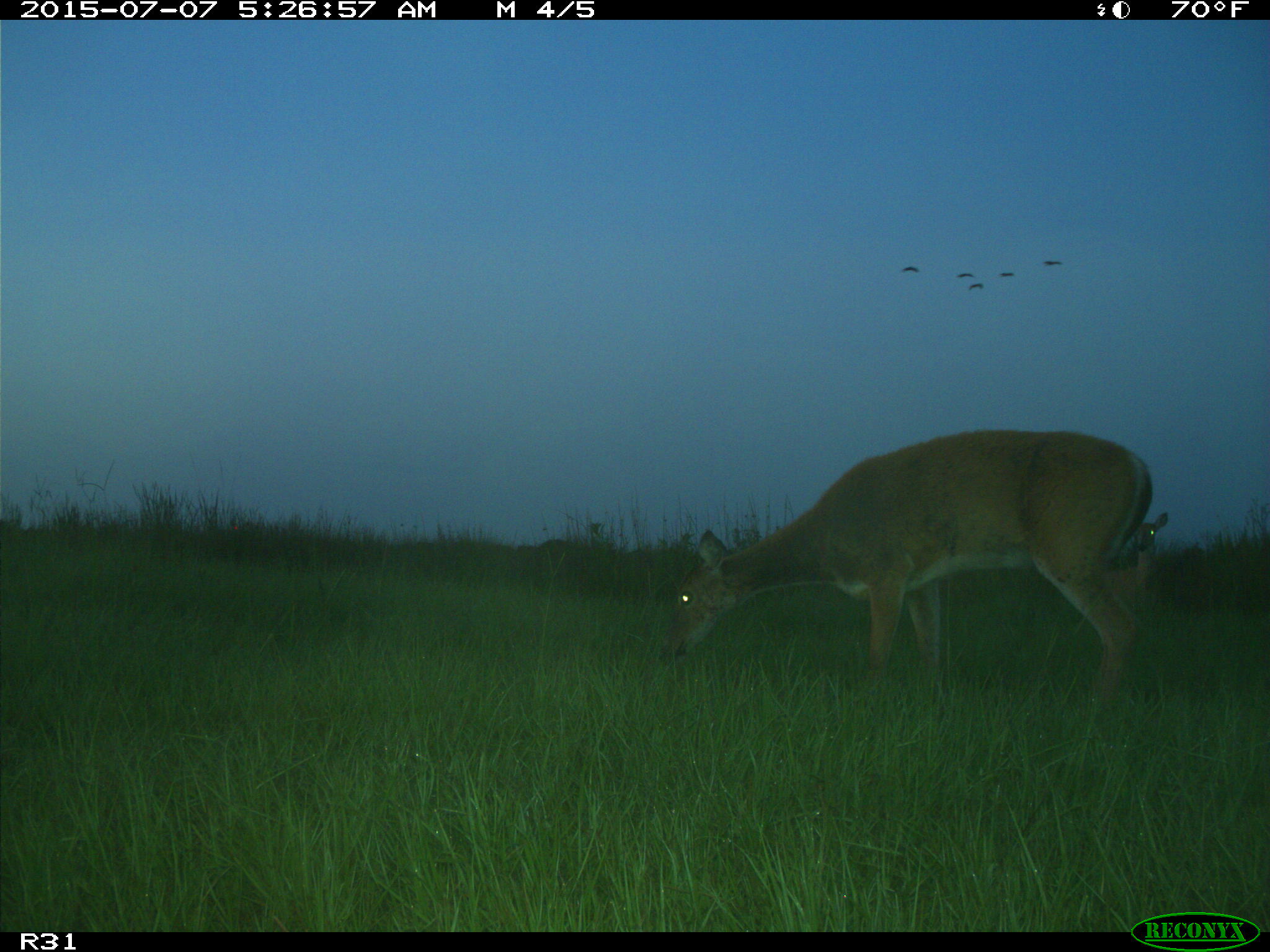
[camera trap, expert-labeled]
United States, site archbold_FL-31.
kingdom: Animalia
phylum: Chordata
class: Mammalia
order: Artiodactyla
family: Cervidae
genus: Odocoileus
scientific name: Odocoileus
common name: deer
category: unidentified deer